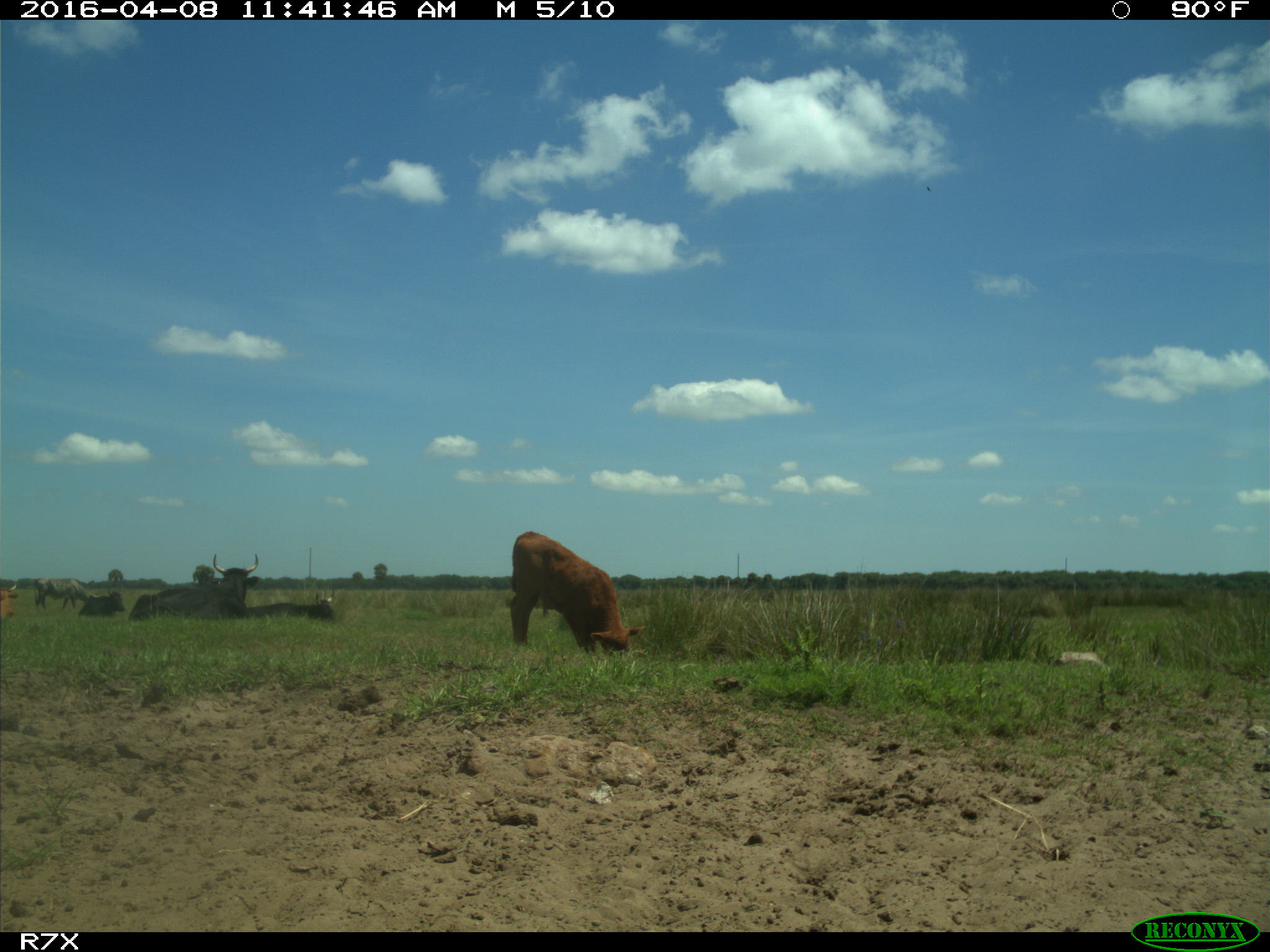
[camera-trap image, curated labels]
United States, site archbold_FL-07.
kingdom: Animalia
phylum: Chordata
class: Mammalia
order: Artiodactyla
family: Bovidae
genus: Bos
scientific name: Bos taurus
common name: domestic cow